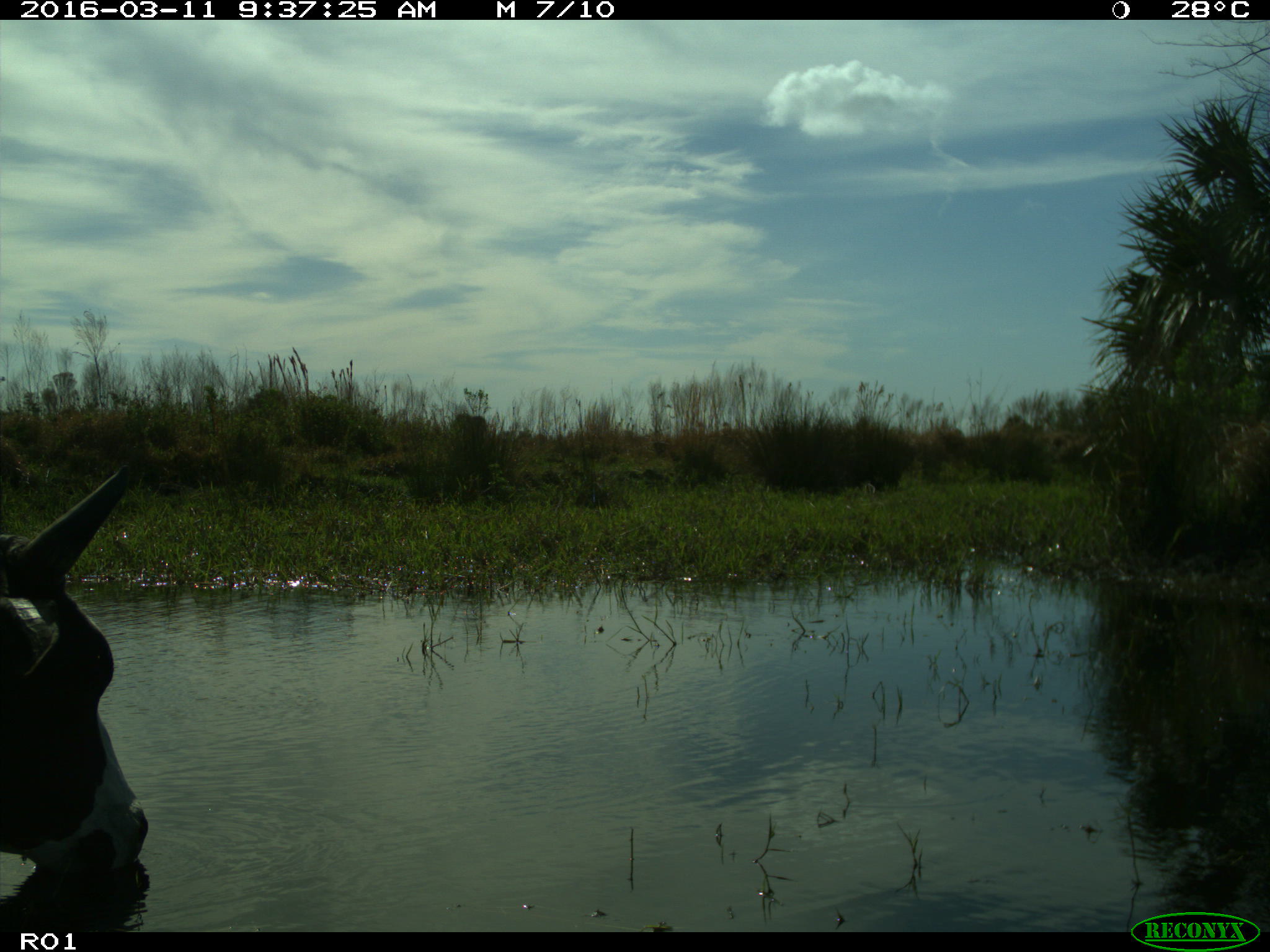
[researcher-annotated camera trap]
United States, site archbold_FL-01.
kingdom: Animalia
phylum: Chordata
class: Mammalia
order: Artiodactyla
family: Bovidae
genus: Bos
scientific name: Bos taurus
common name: domestic cow